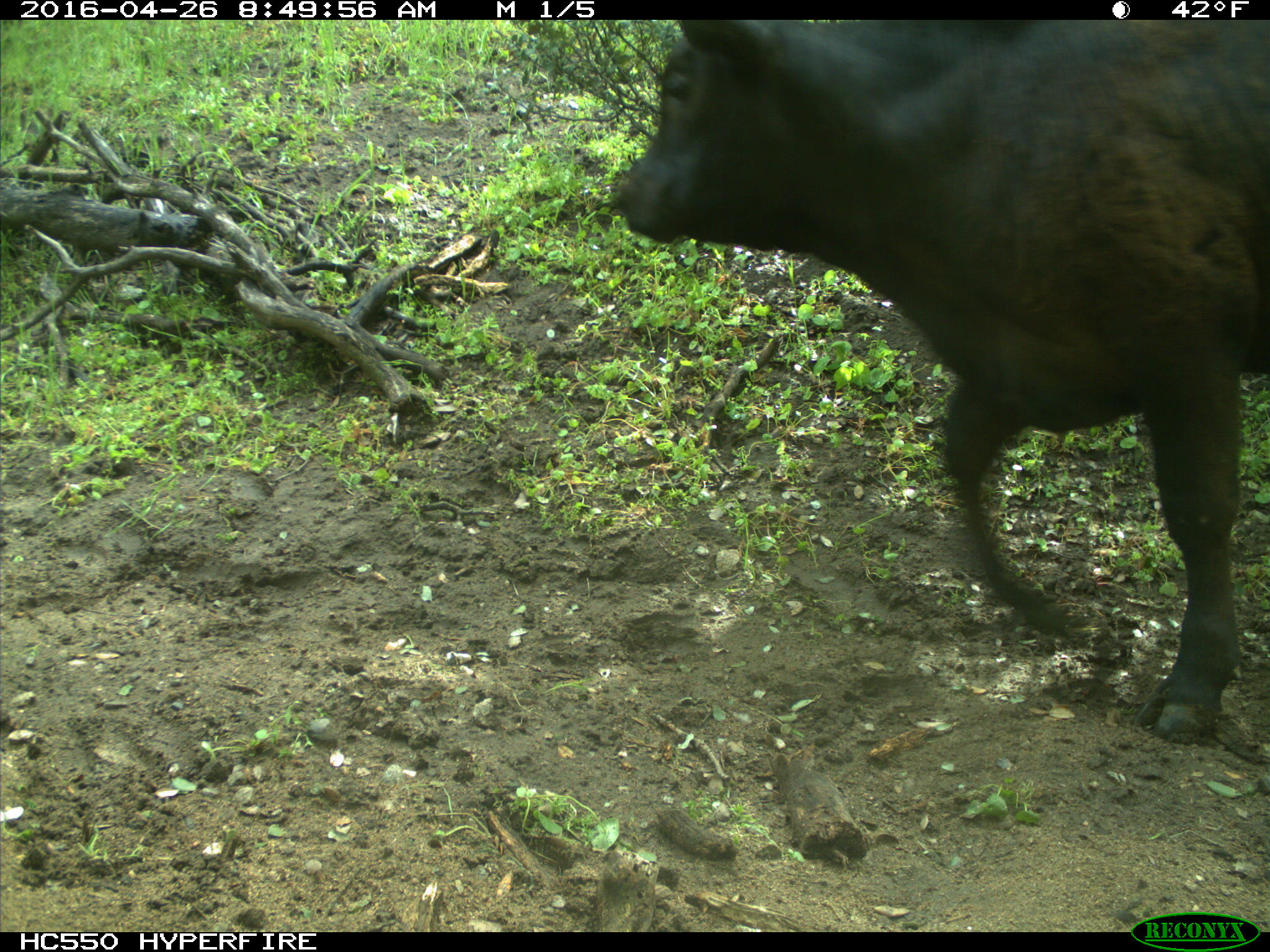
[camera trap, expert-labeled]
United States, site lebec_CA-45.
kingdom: Animalia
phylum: Chordata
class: Mammalia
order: Artiodactyla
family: Bovidae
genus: Bos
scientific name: Bos taurus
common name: domestic cow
Bos taurus (domestic cow).